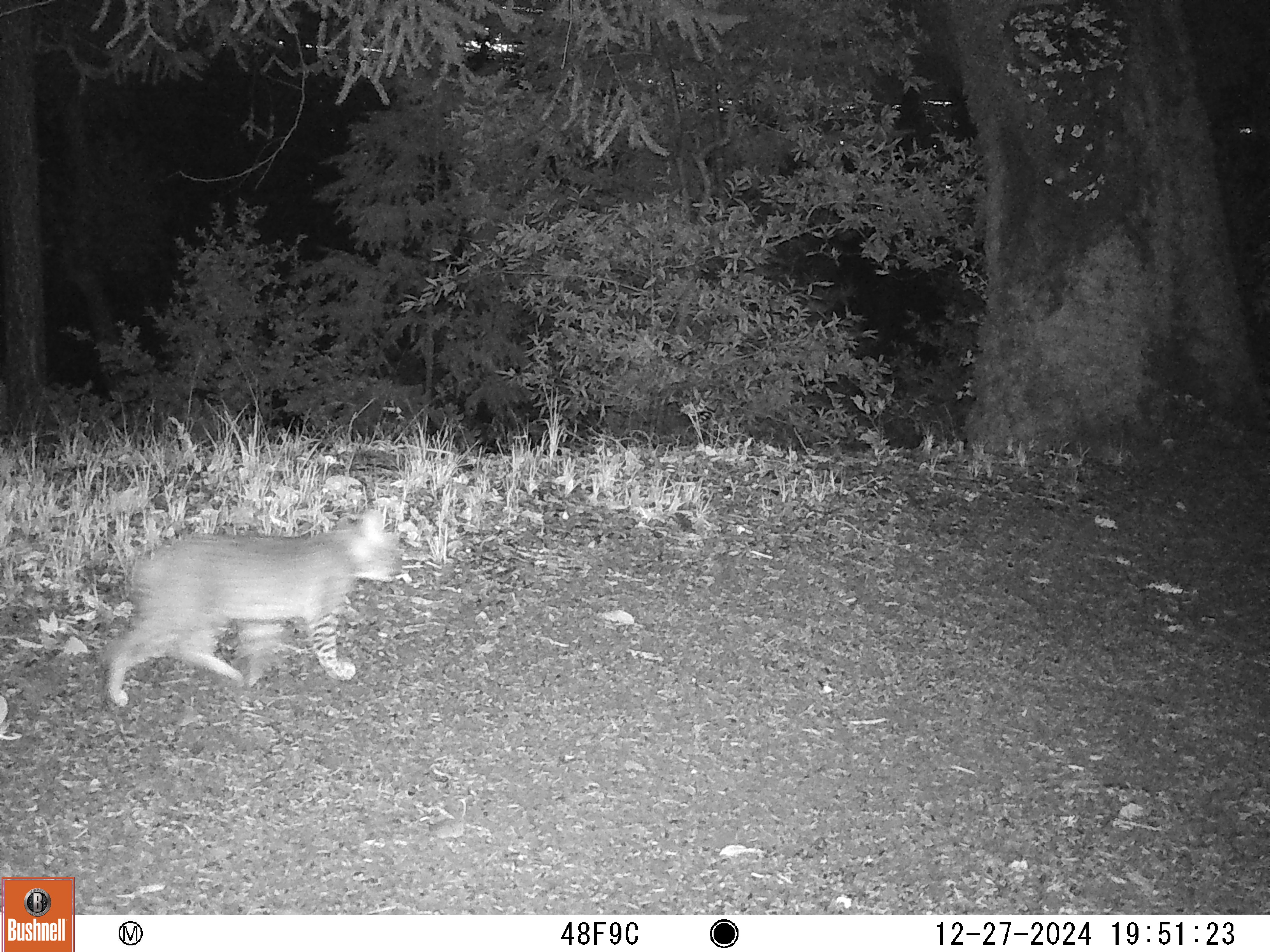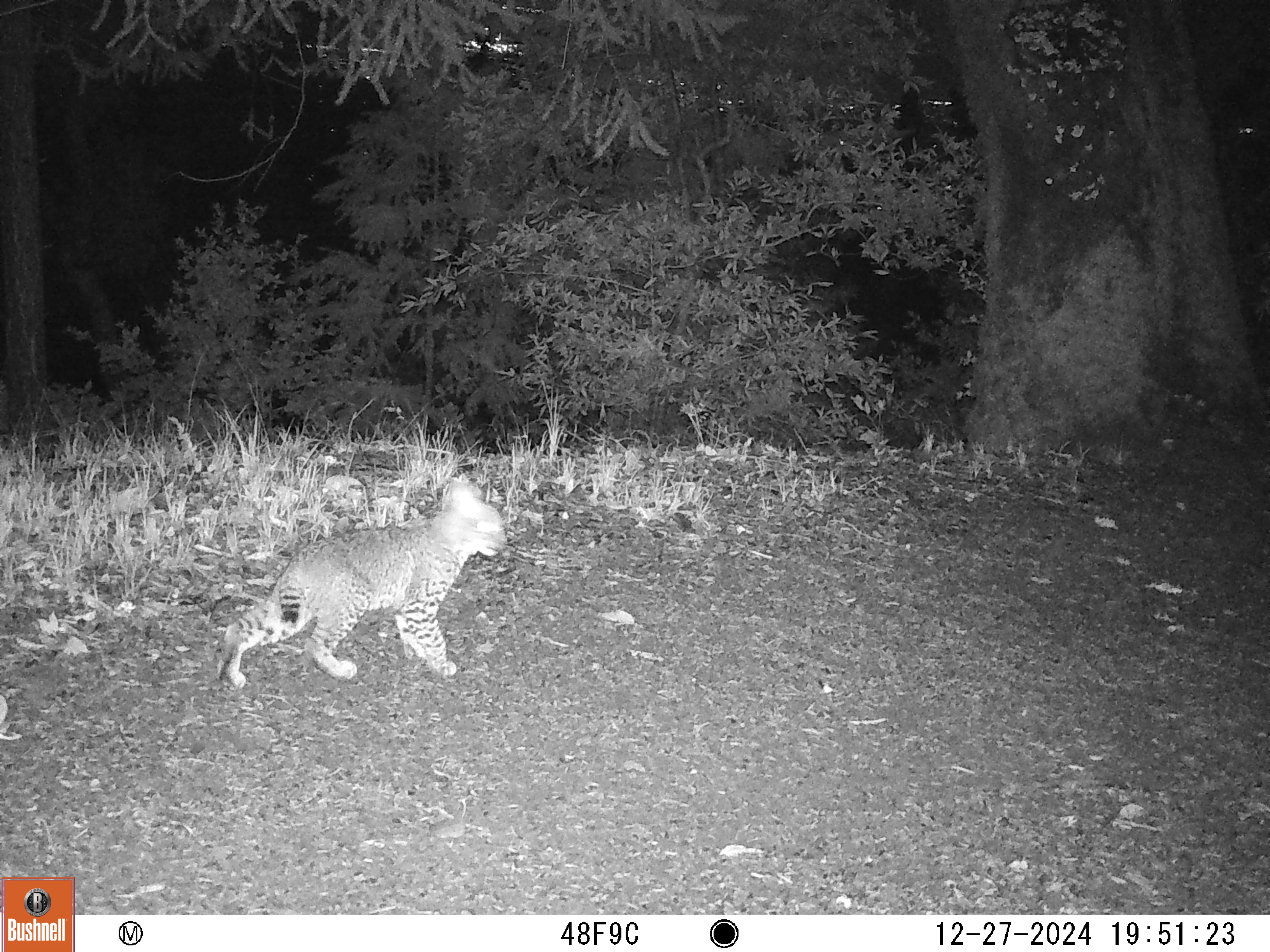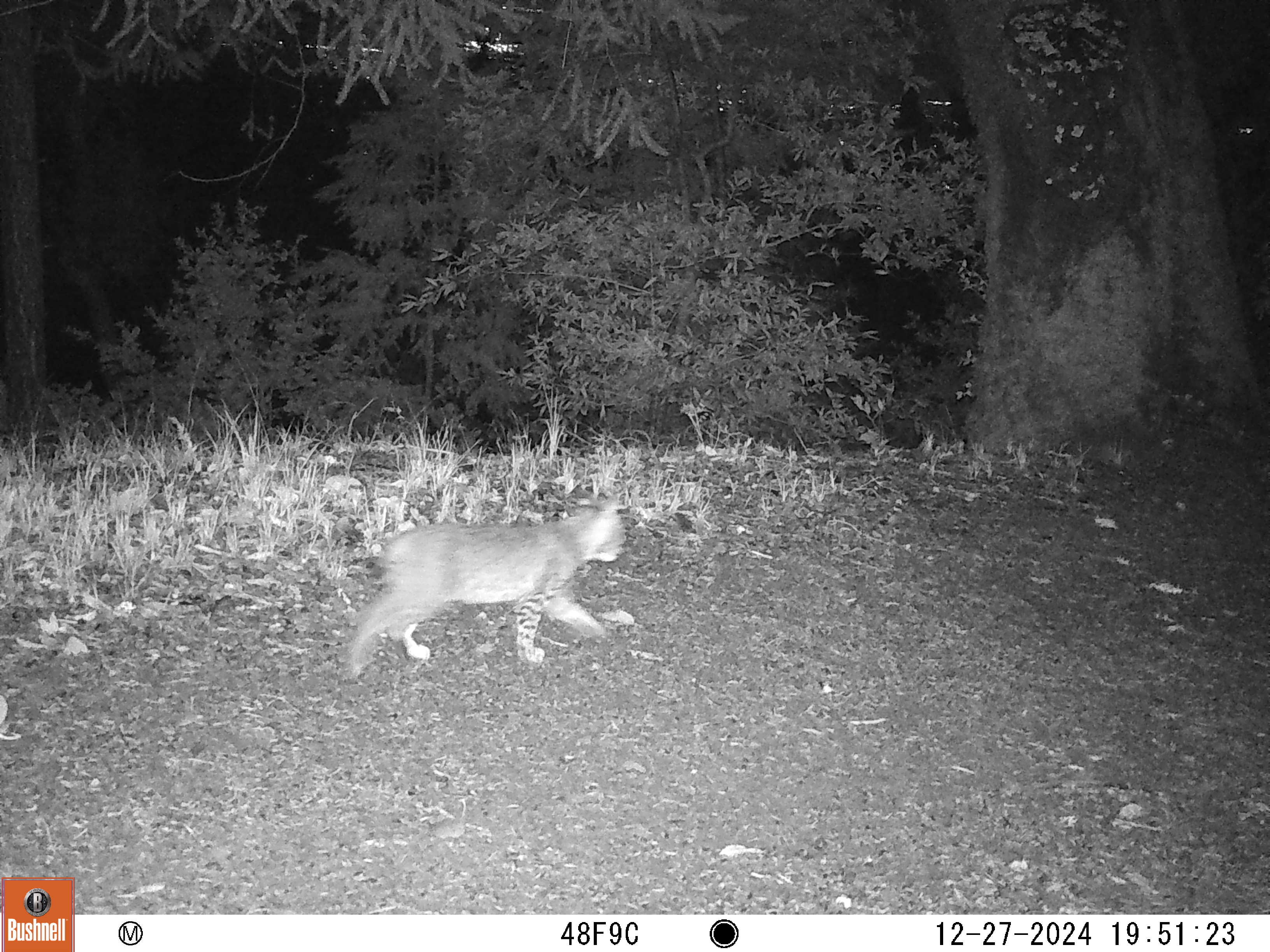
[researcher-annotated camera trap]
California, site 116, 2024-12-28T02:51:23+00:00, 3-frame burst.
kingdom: Animalia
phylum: Chordata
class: Mammalia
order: Carnivora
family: Felidae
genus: Lynx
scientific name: Lynx rufus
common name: bobcat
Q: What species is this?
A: Bobcat (Lynx rufus).